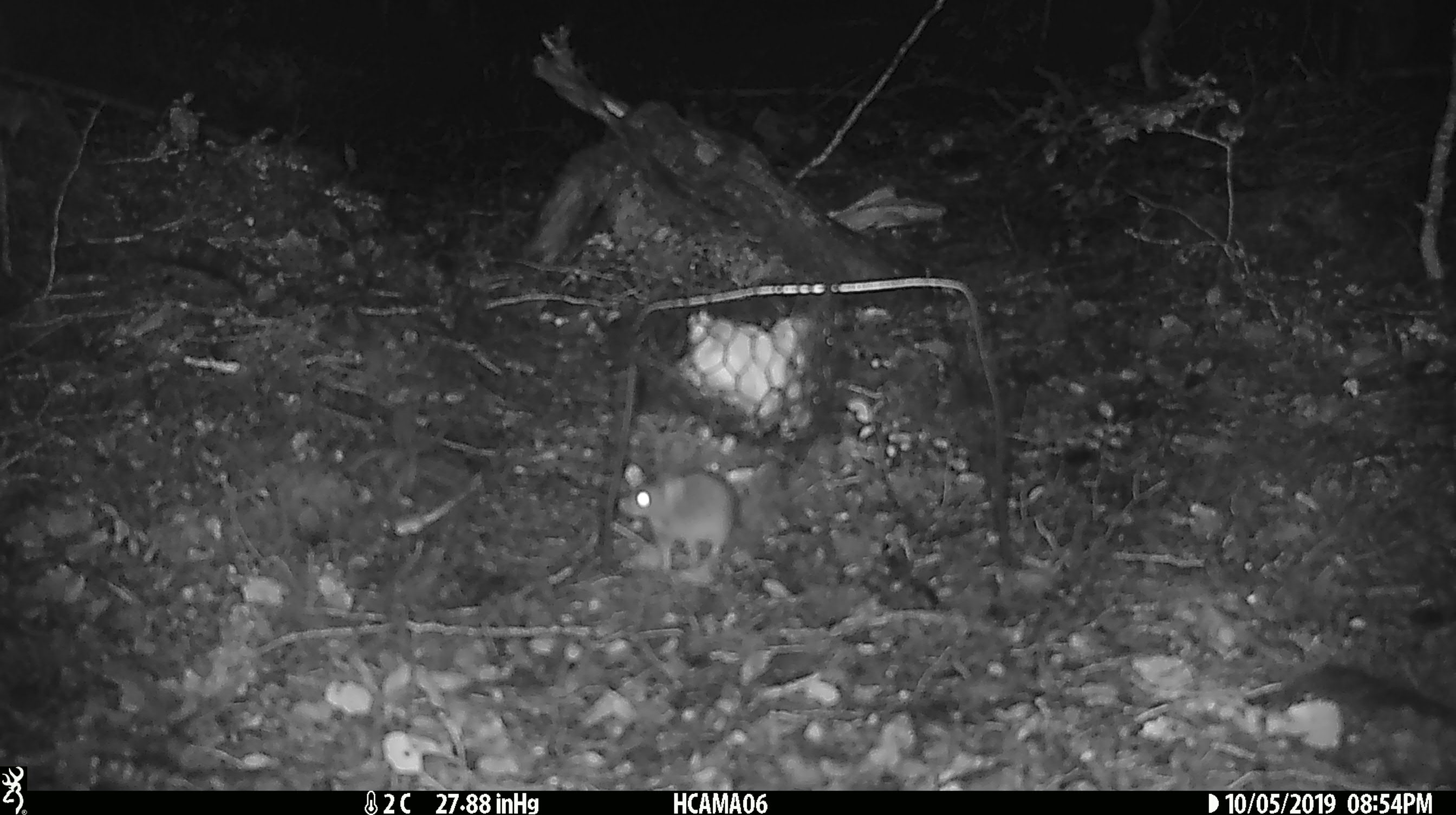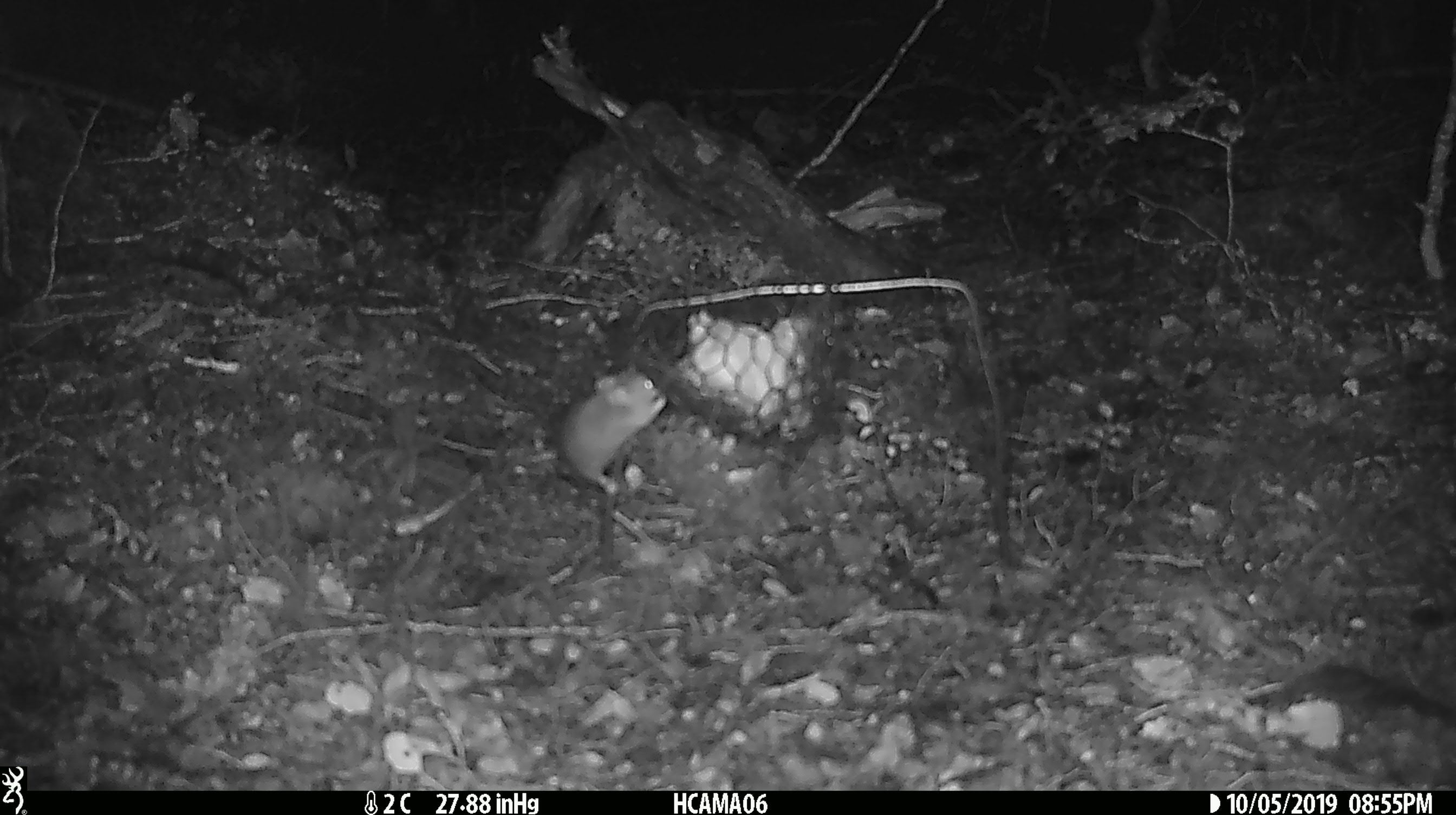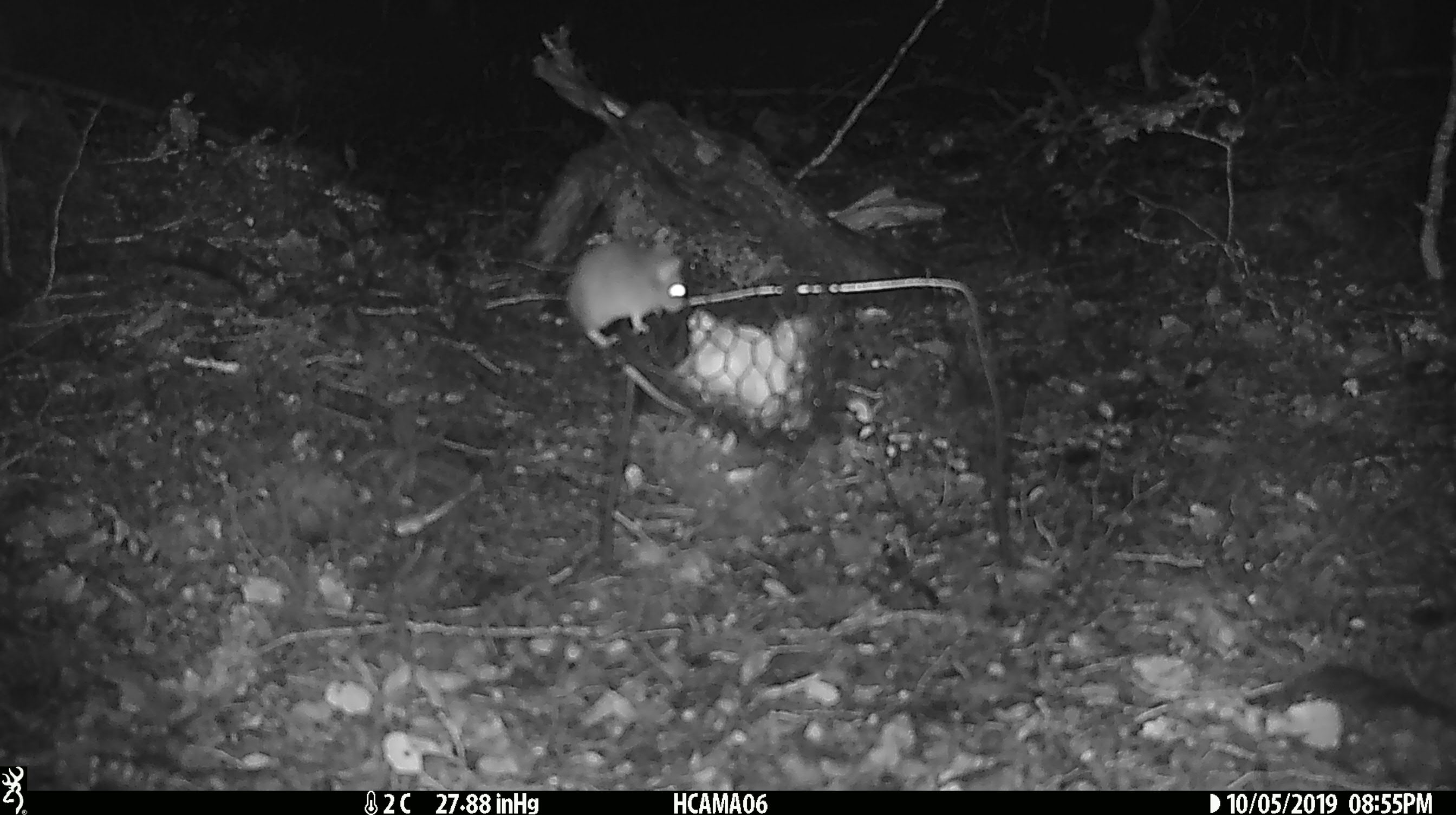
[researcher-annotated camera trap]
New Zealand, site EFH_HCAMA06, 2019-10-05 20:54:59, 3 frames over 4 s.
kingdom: Animalia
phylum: Chordata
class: Mammalia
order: Rodentia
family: Muridae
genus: Mus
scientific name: Mus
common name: mouse